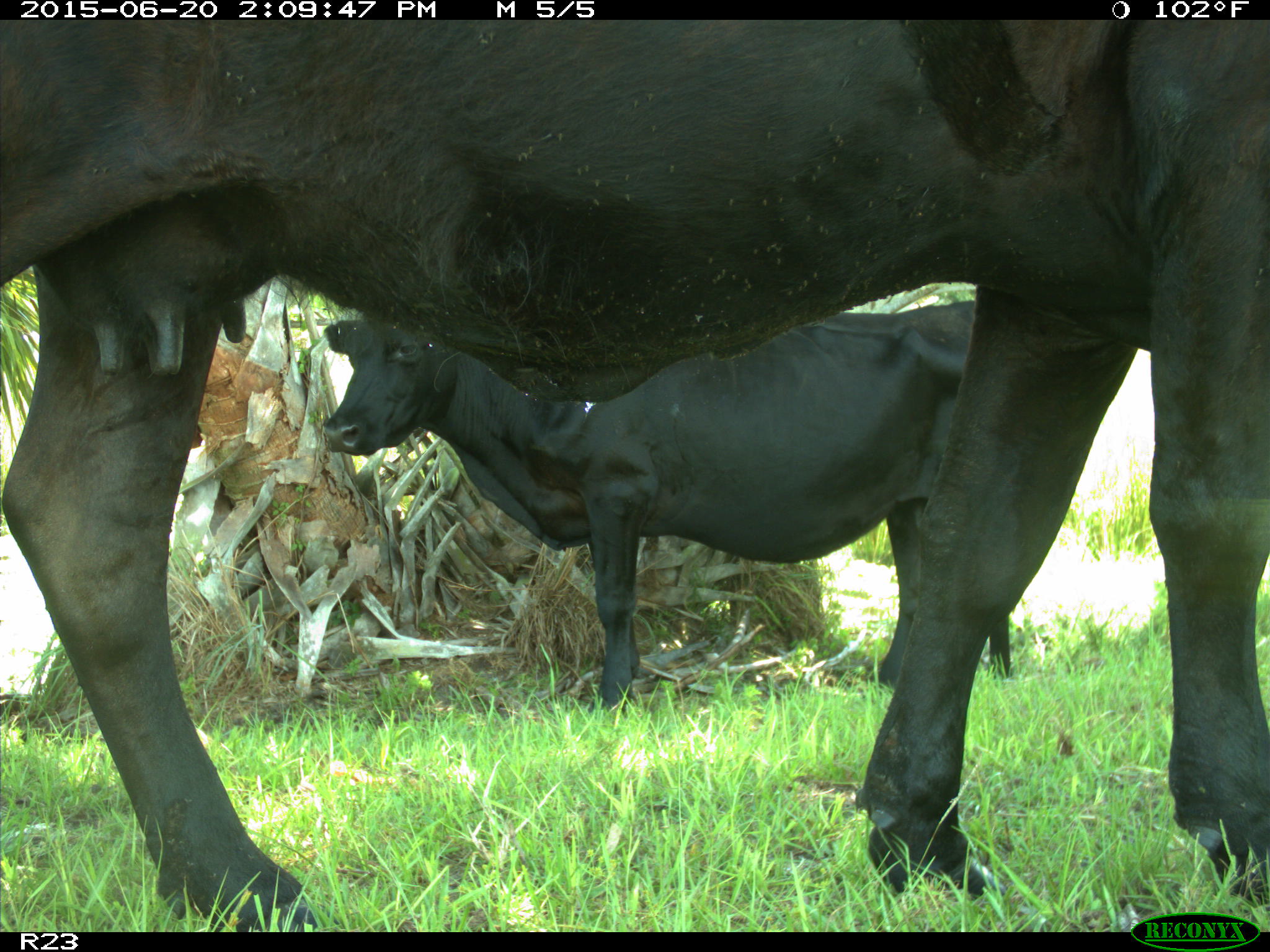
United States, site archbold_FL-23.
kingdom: Animalia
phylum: Chordata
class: Mammalia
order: Artiodactyla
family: Bovidae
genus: Bos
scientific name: Bos taurus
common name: domestic cow